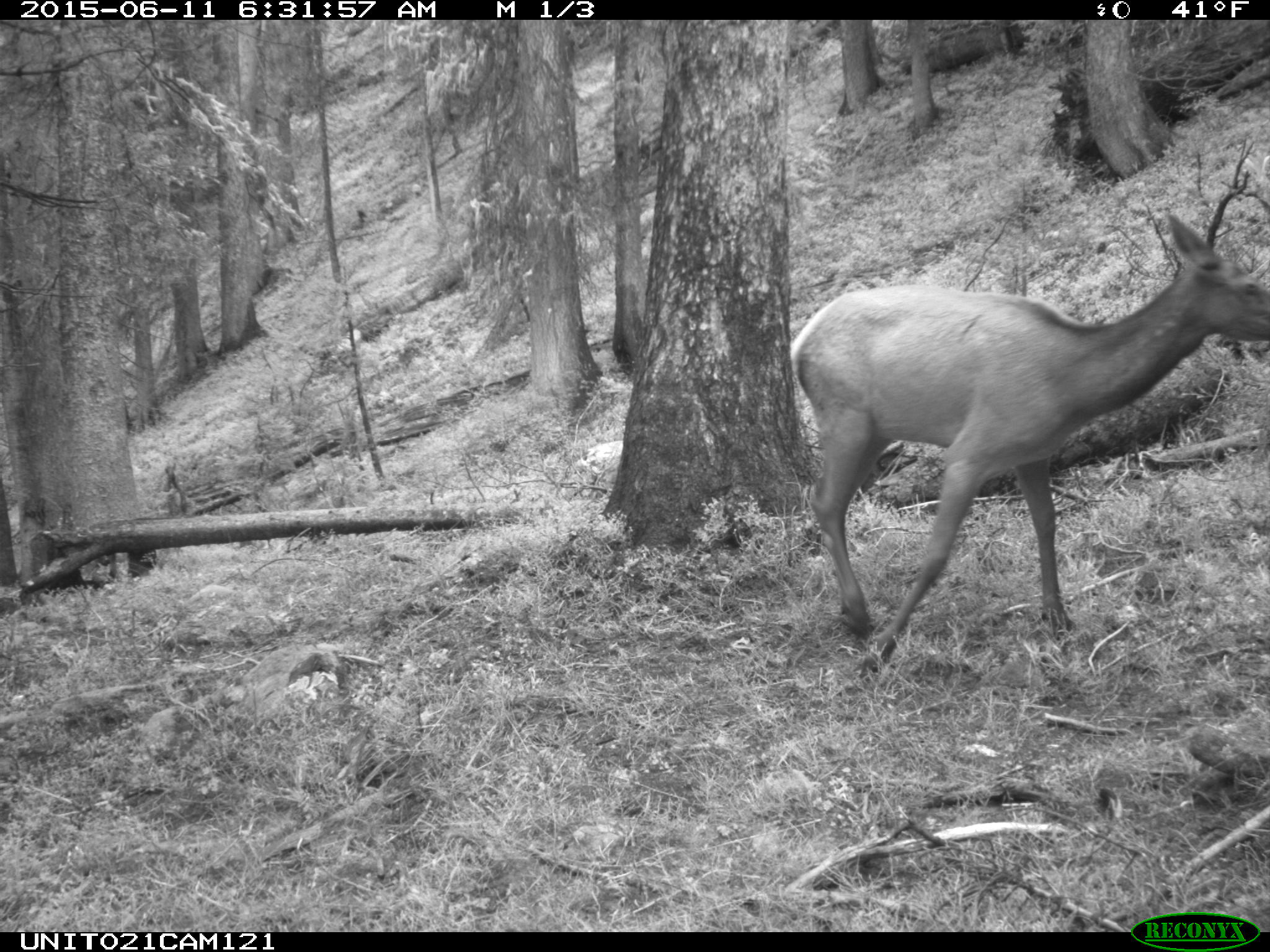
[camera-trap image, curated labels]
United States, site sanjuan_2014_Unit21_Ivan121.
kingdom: Animalia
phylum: Chordata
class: Mammalia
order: Artiodactyla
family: Cervidae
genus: Cervus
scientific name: Cervus elaphus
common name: red deer